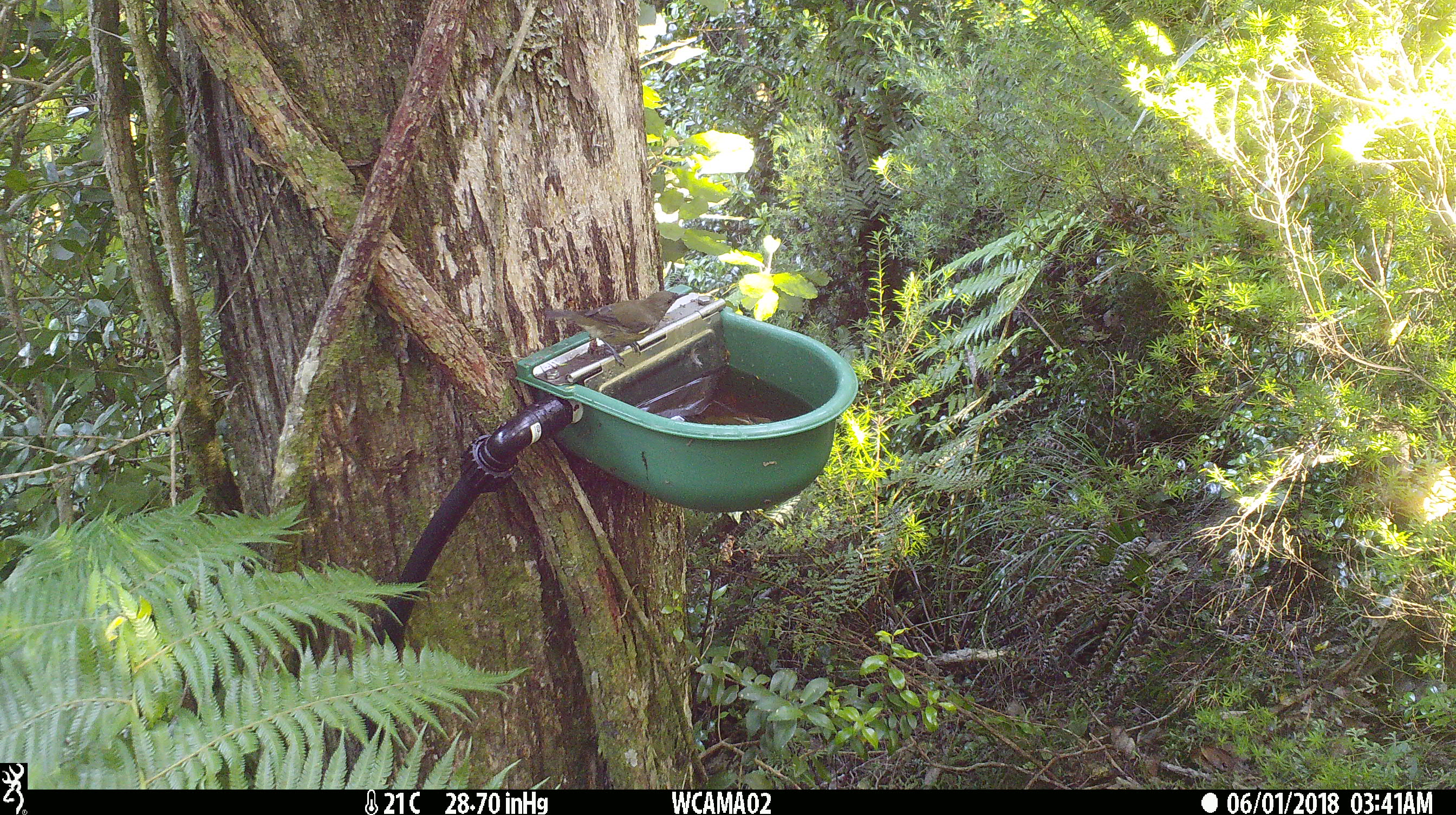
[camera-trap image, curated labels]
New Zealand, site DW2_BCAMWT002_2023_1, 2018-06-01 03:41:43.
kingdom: Animalia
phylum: Chordata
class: Aves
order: Passeriformes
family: Meliphagidae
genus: Anthornis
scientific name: Anthornis melanura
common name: new zealand bellbird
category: bellbird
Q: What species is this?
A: Bellbird (new zealand bellbird) (Anthornis melanura).